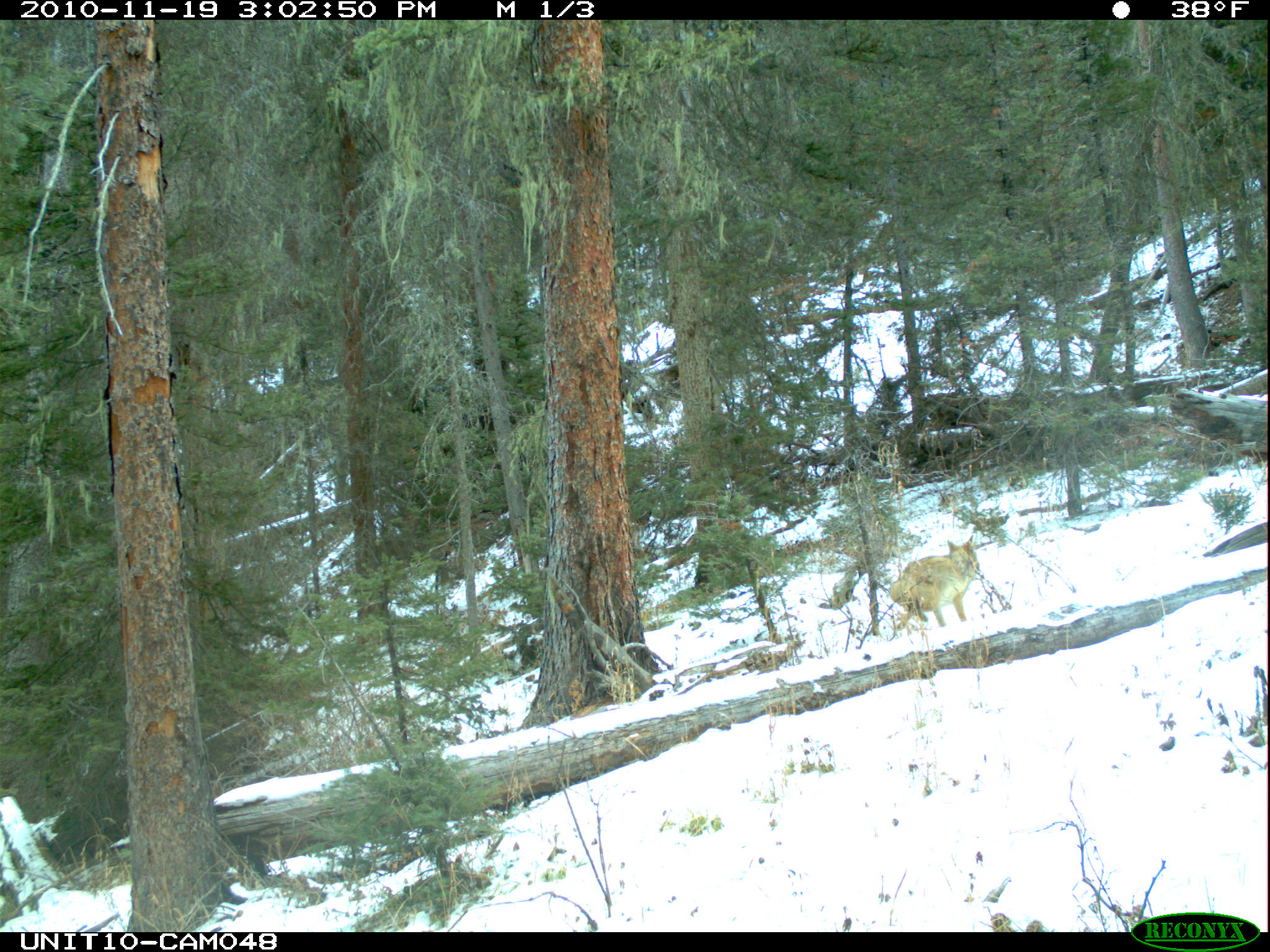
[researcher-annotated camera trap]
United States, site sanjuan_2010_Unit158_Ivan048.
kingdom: Animalia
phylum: Chordata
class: Mammalia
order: Carnivora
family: Canidae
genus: Canis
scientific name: Canis latrans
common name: coyote